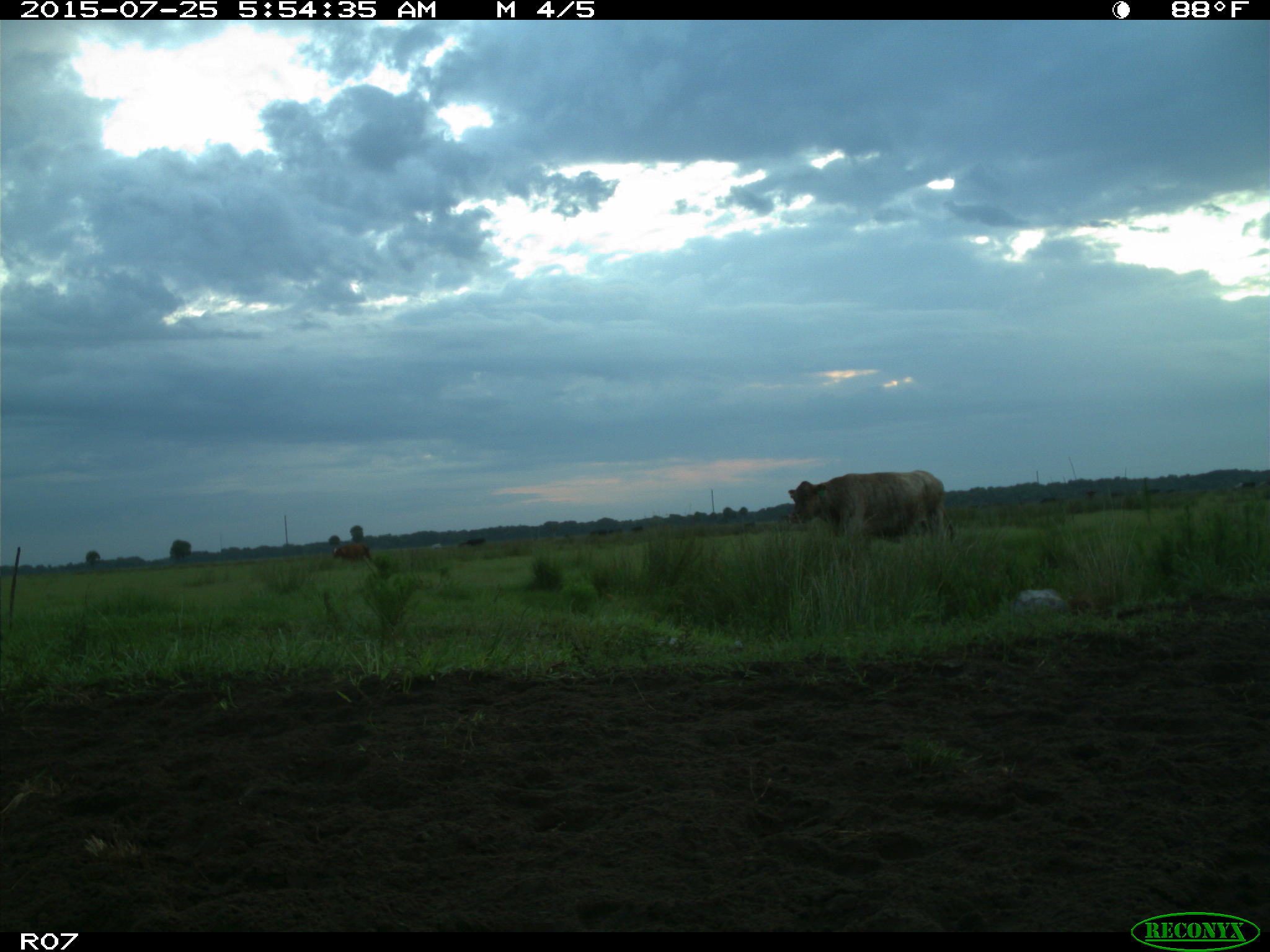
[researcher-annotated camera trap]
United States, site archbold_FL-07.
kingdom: Animalia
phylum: Chordata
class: Mammalia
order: Artiodactyla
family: Bovidae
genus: Bos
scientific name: Bos taurus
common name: domestic cow